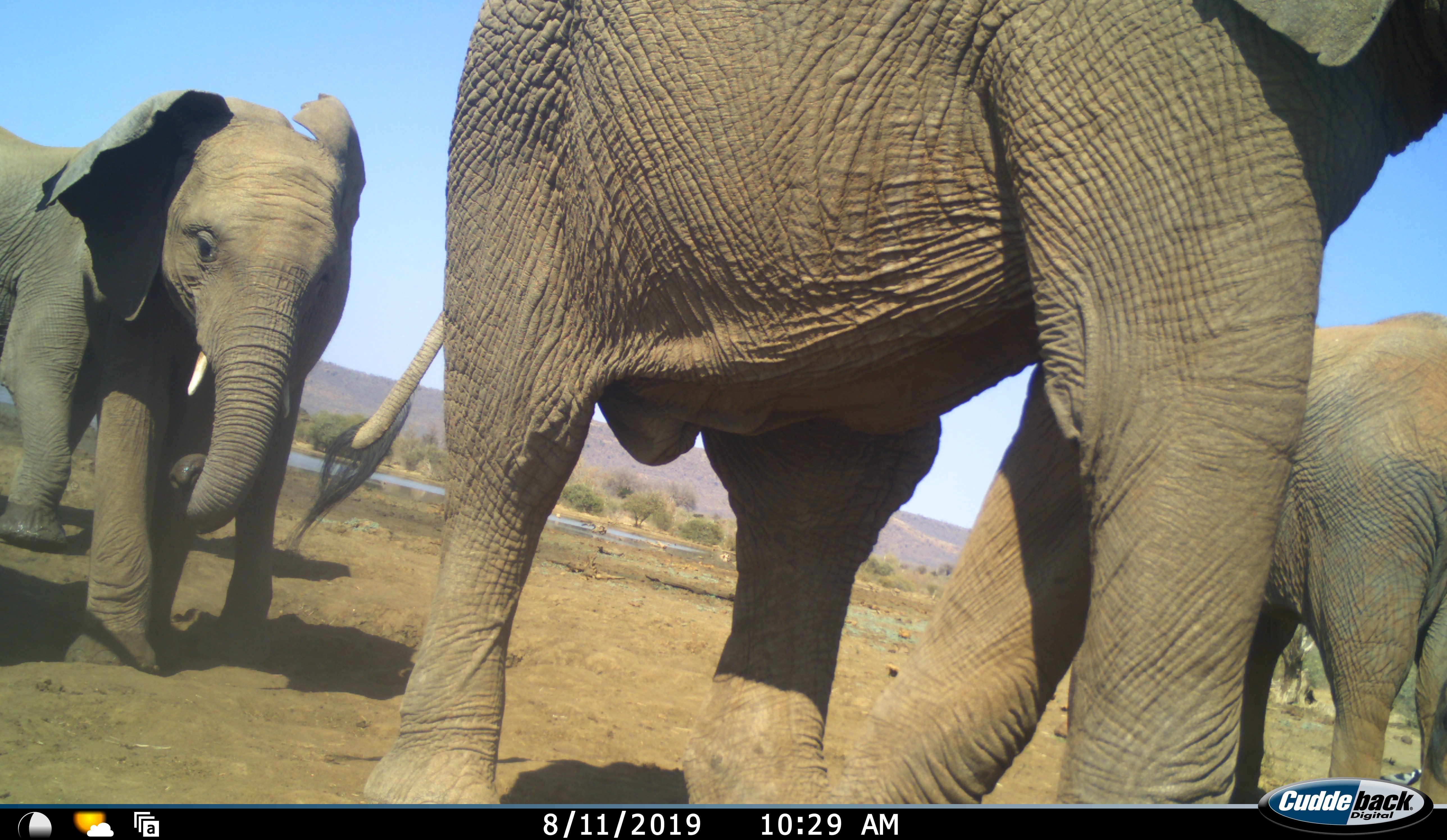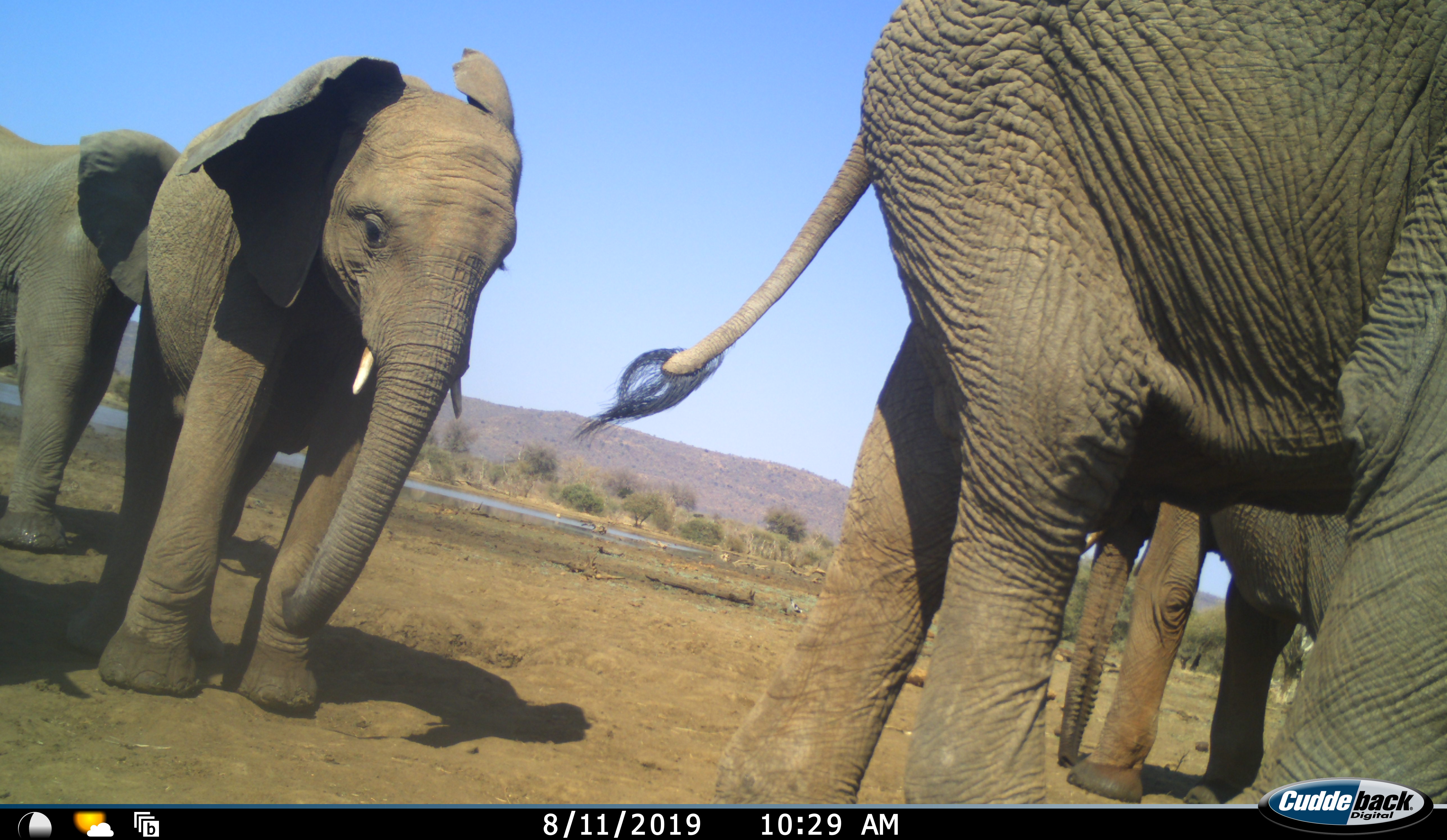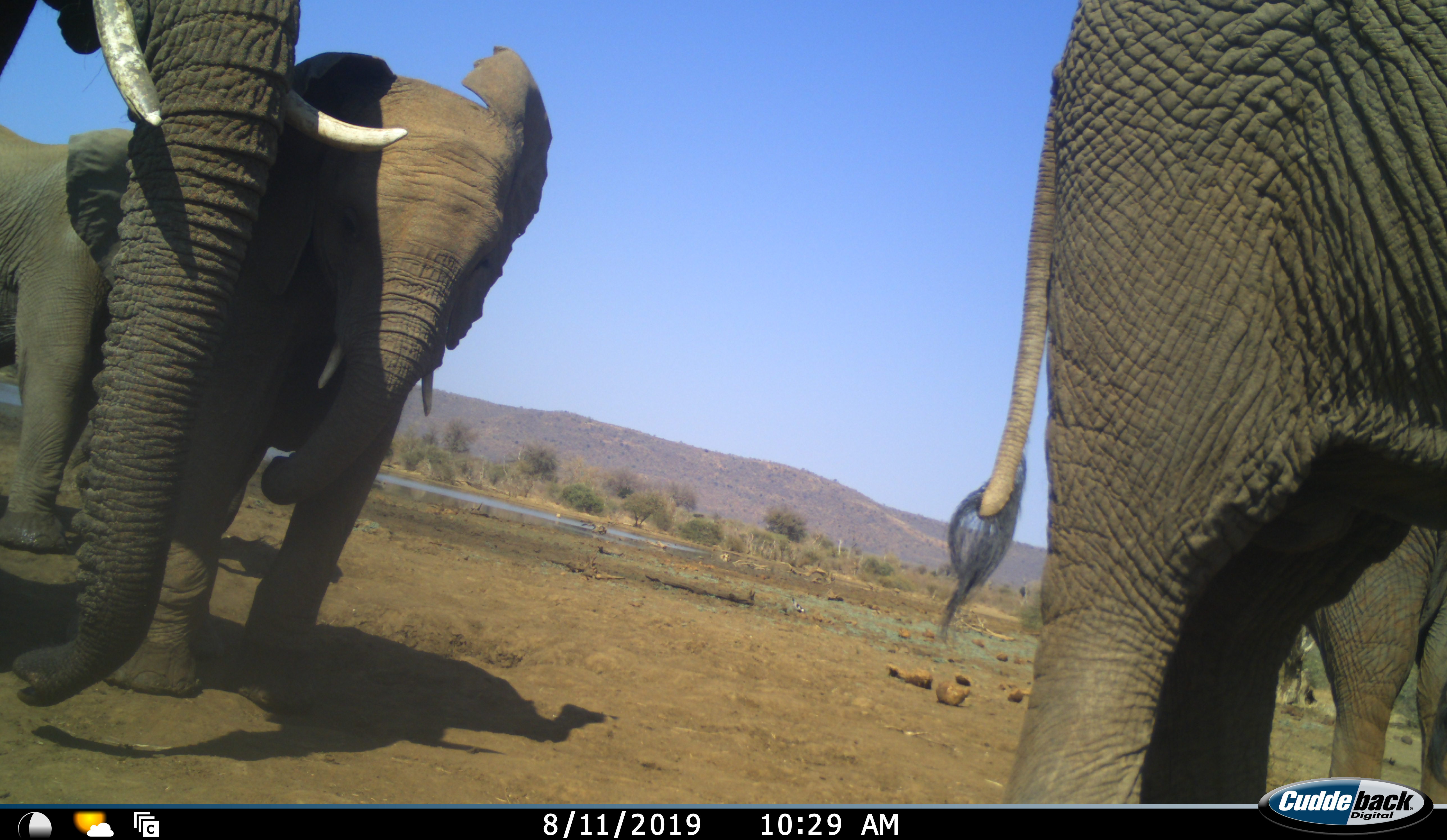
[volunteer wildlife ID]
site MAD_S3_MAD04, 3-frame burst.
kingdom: Animalia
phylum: Chordata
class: Mammalia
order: Proboscidea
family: Elephantidae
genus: Loxodonta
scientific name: Loxodonta africana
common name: african bush elephant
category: elephant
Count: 5.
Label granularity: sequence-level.